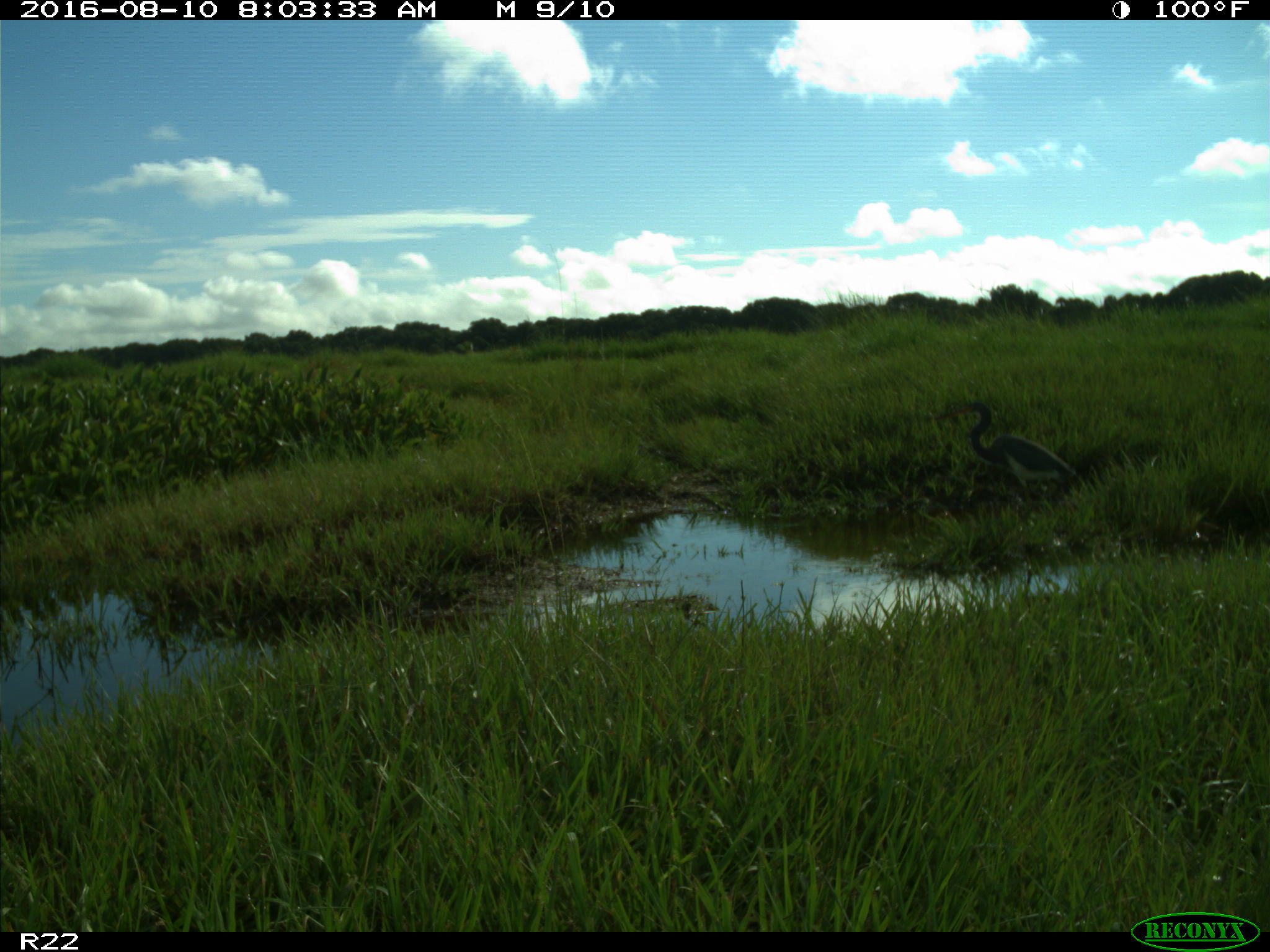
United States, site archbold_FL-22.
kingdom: Animalia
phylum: Chordata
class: Aves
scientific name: Aves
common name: birds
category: unidentified bird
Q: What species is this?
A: Unidentified bird (birds) (Aves).